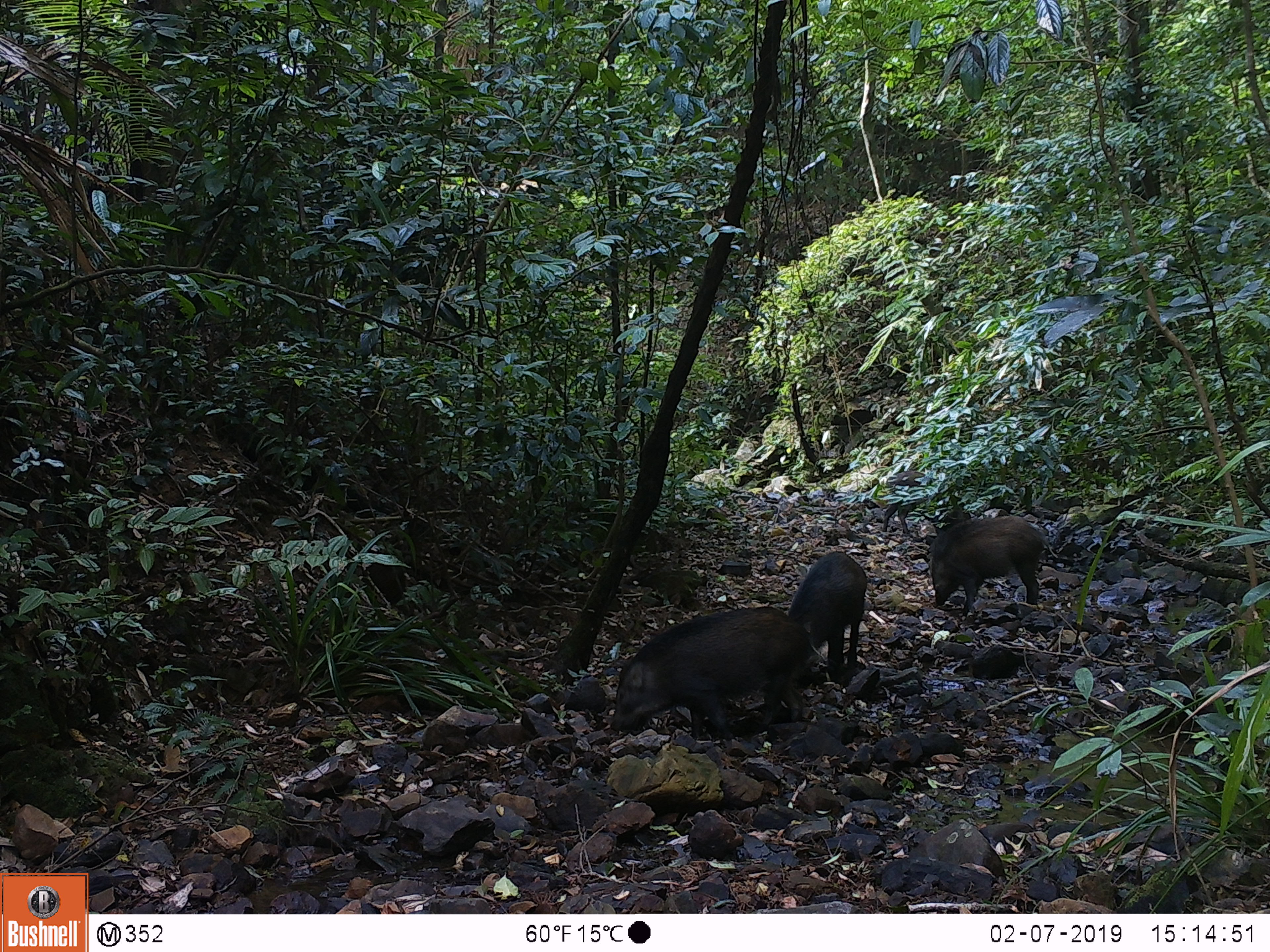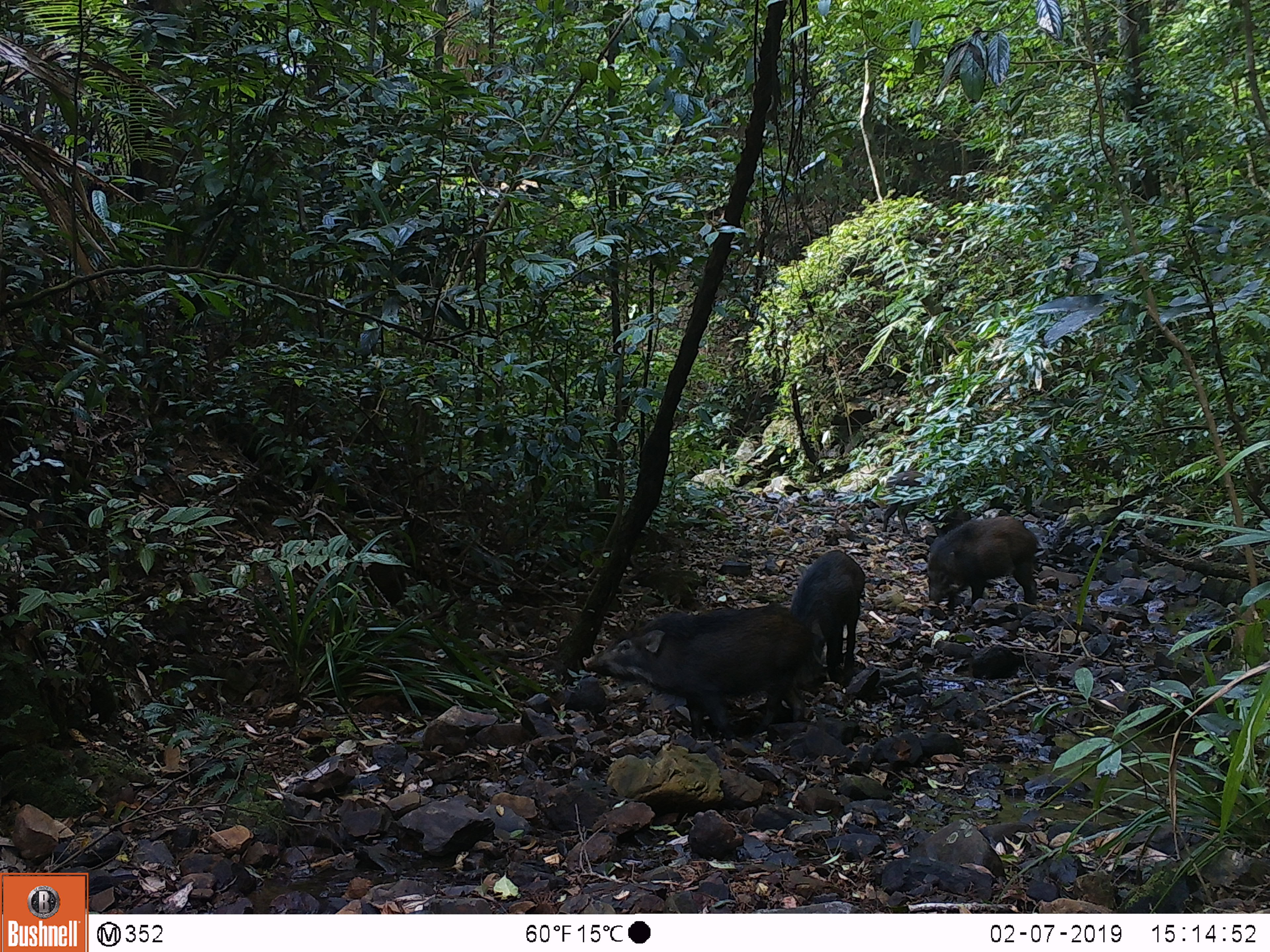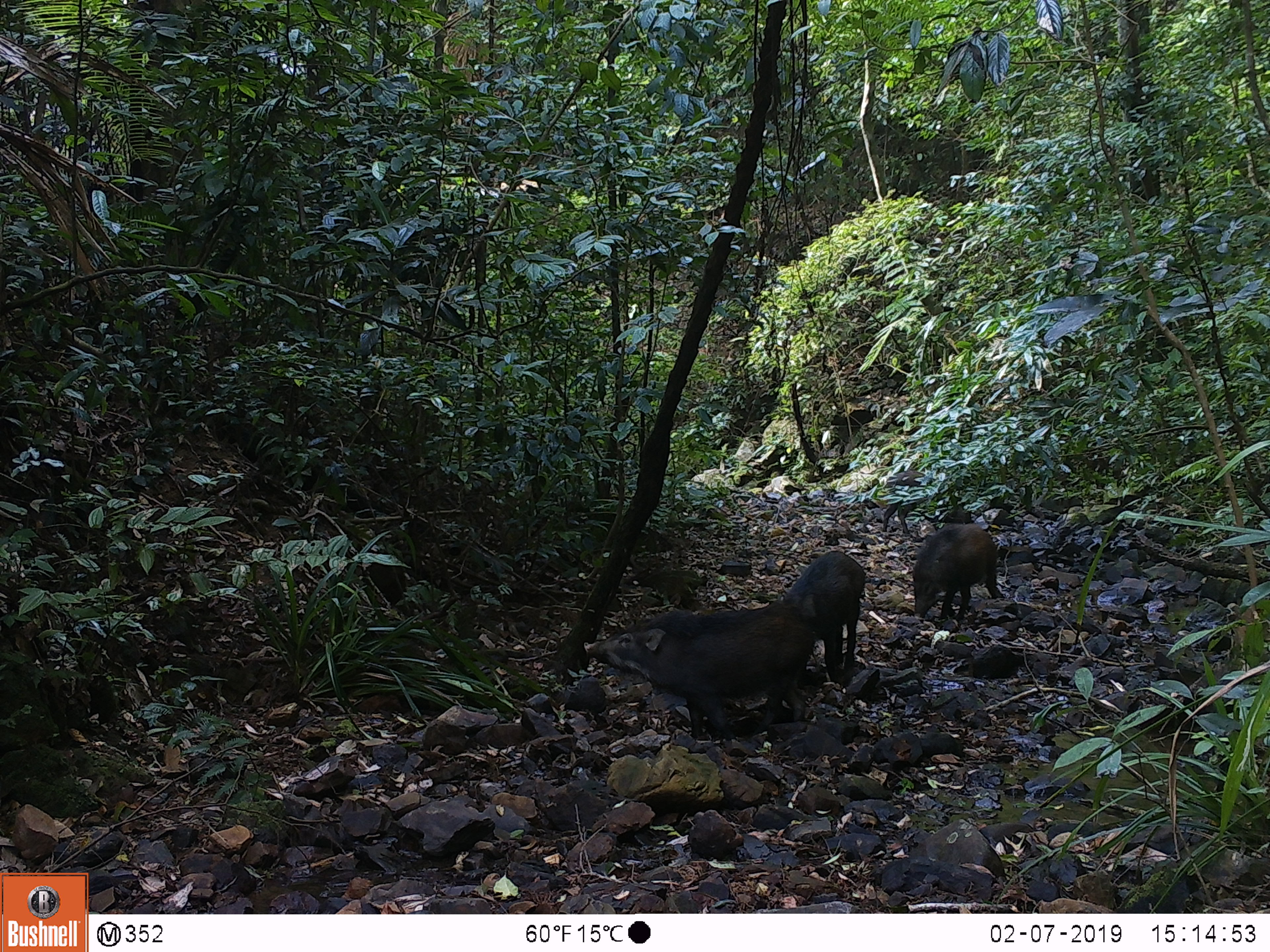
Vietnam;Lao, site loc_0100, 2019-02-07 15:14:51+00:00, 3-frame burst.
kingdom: Animalia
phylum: Chordata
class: Mammalia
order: Artiodactyla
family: Suidae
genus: Sus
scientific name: Sus scrofa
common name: eurasian wild pig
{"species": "eurasian wild pig (Sus scrofa)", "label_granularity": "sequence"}